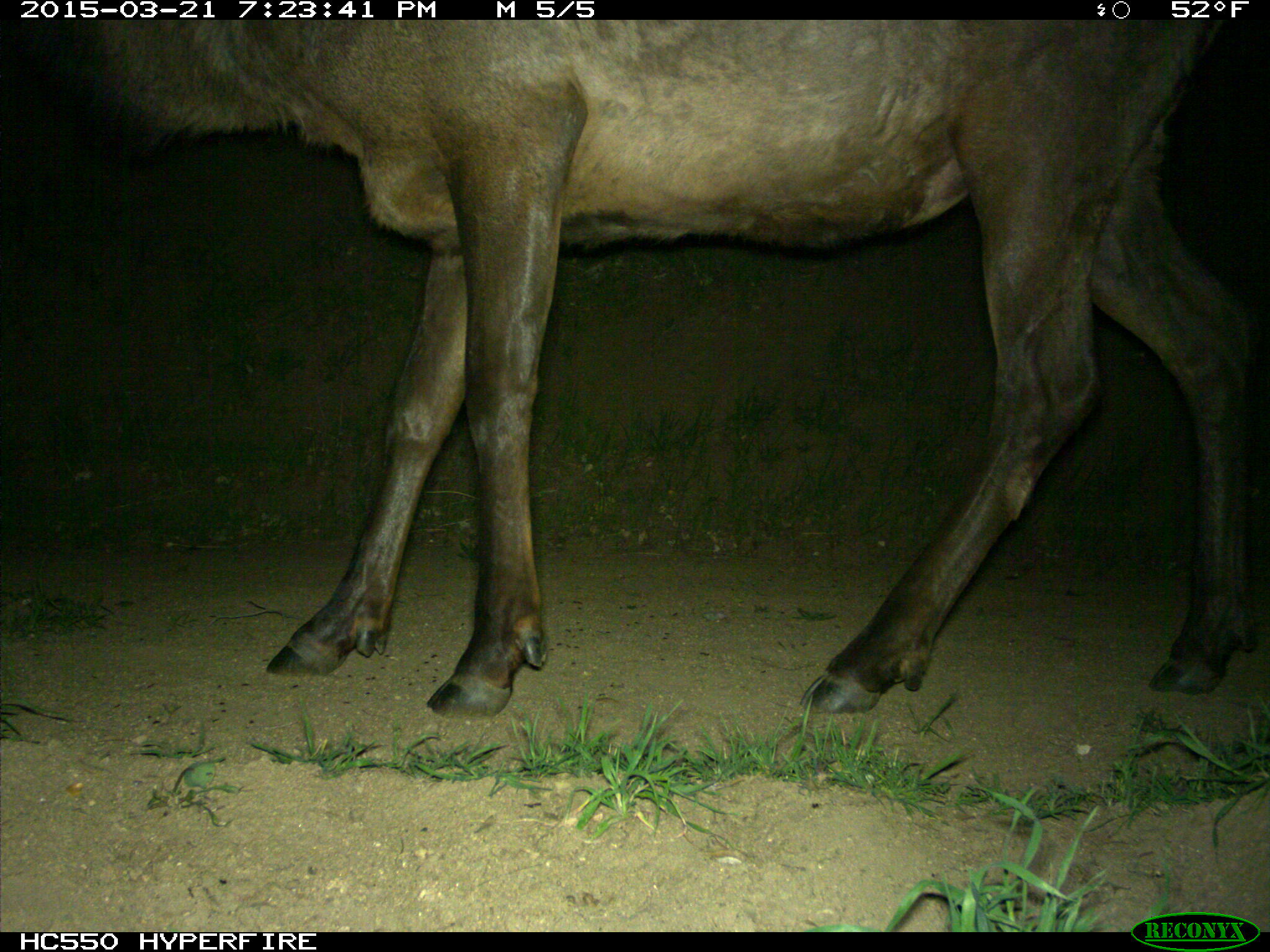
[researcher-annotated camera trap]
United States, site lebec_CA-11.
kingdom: Animalia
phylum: Chordata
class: Mammalia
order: Artiodactyla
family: Cervidae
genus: Cervus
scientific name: Cervus canadensis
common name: elk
Cervus canadensis (elk).